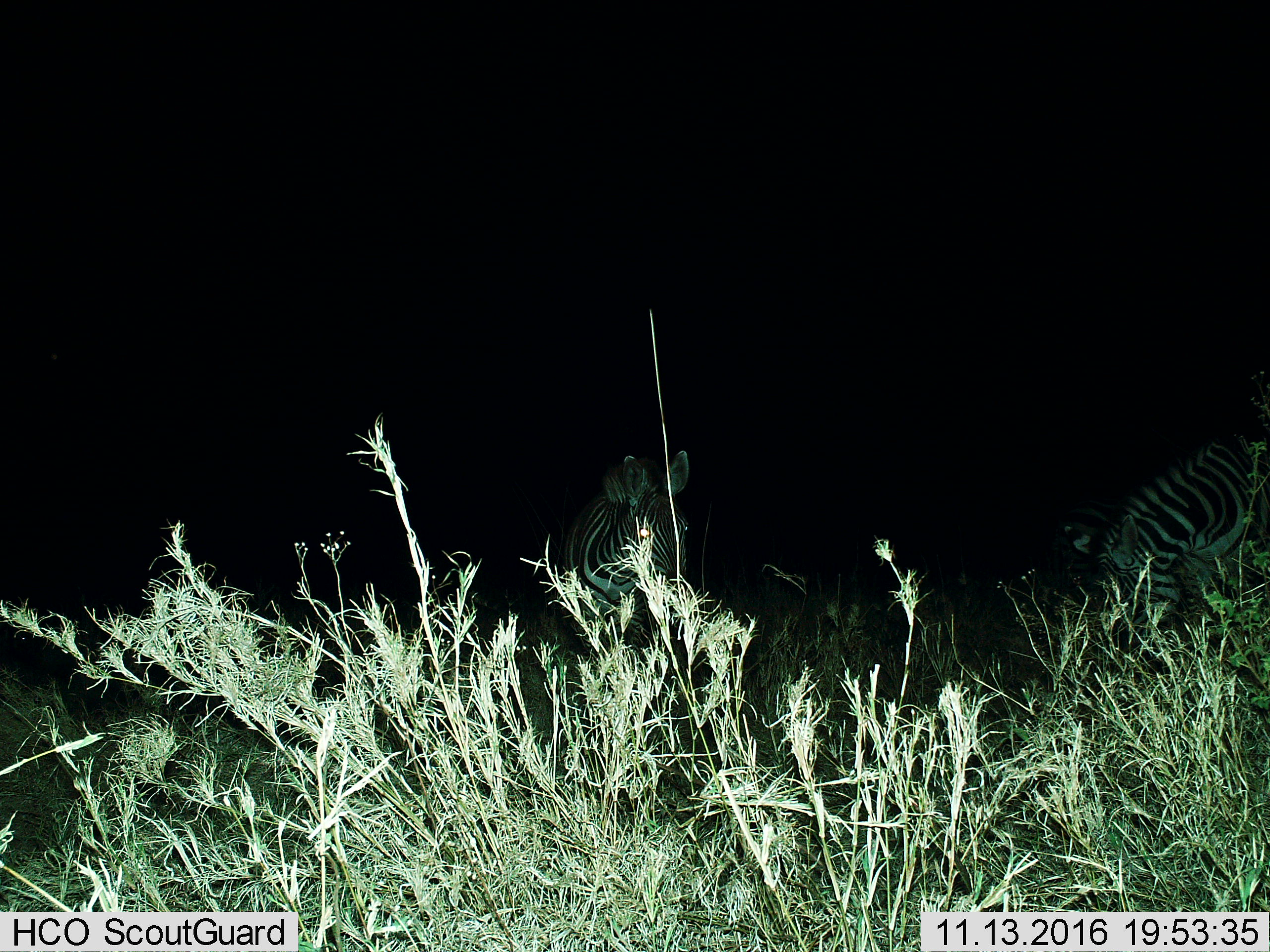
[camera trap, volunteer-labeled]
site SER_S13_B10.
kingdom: Animalia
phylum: Chordata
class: Mammalia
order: Perissodactyla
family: Equidae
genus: Equus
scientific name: Equus quagga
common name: plains zebra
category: zebraplains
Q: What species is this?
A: Zebraplains (plains zebra) (Equus quagga).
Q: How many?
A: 2.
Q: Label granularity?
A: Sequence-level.